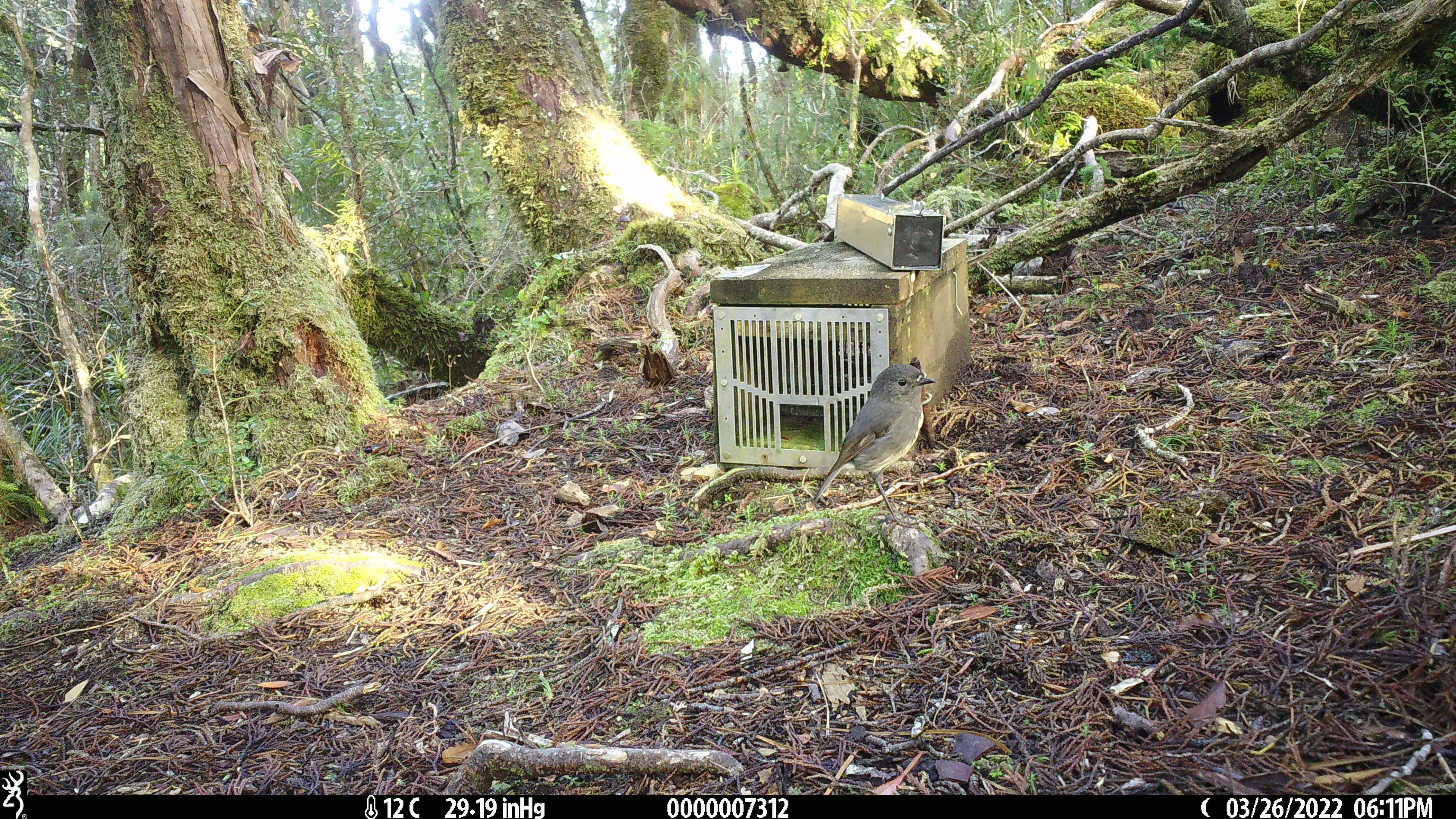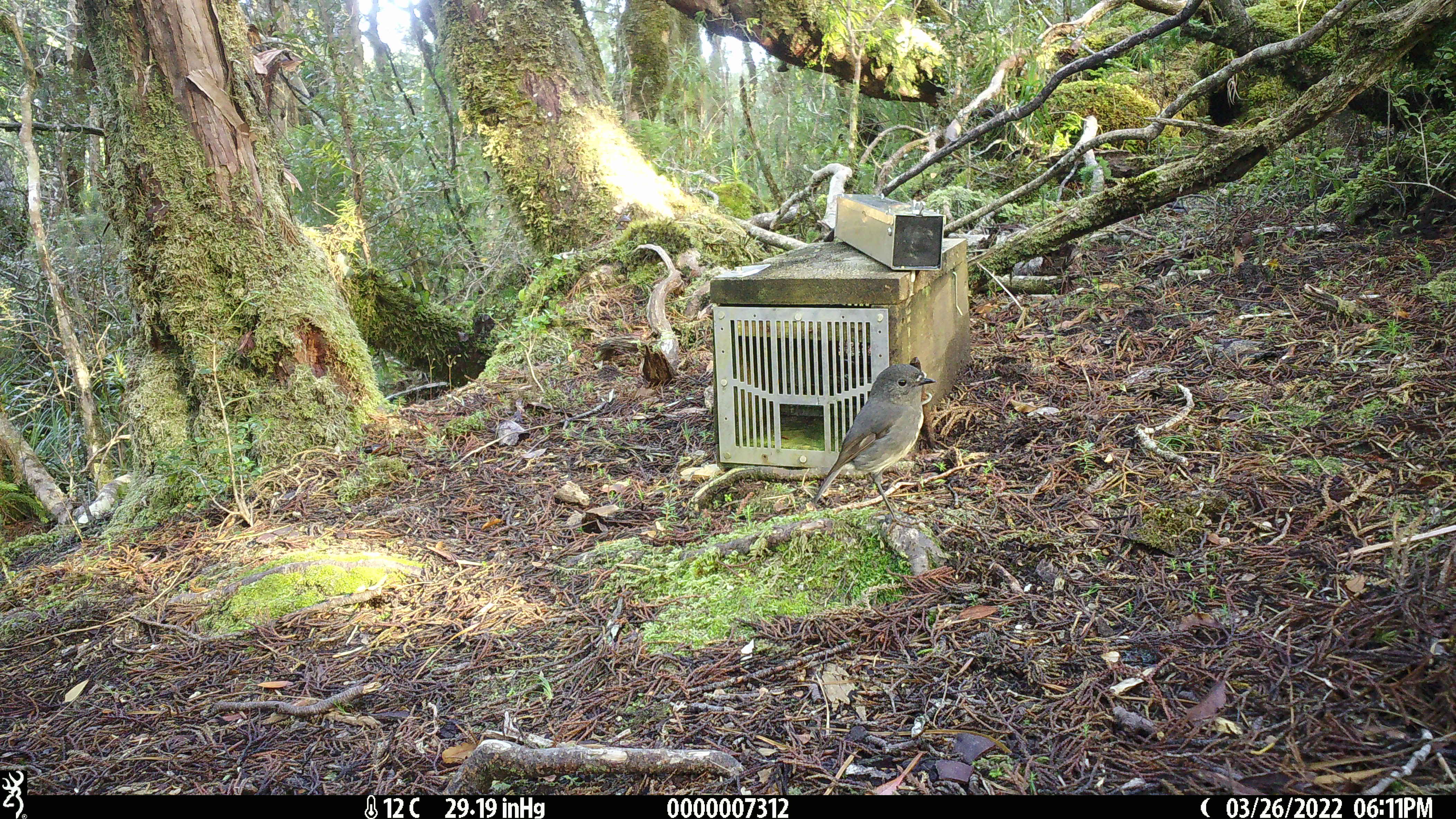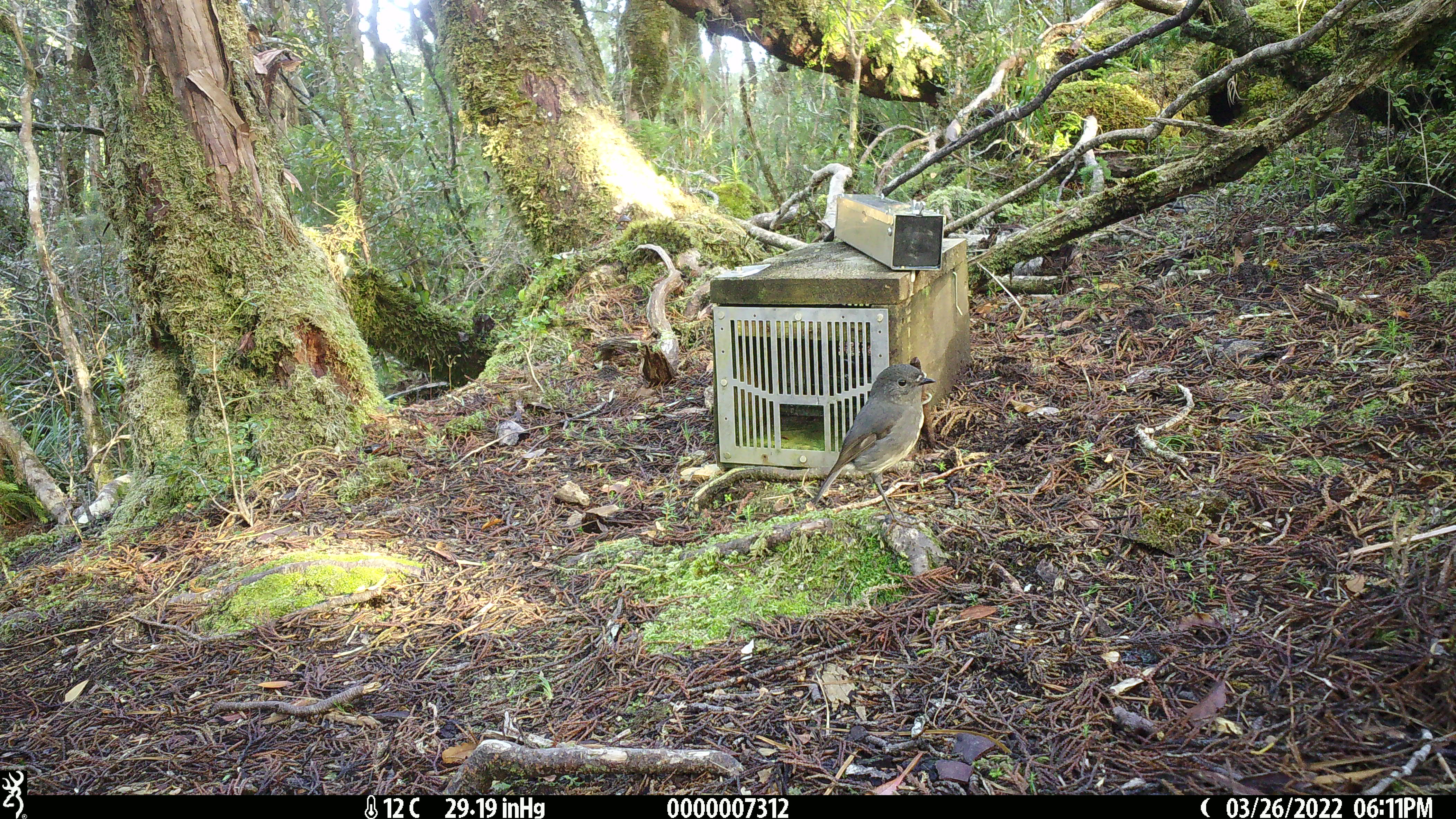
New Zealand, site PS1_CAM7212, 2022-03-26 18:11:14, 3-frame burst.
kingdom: Animalia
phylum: Chordata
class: Aves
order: Passeriformes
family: Petroicidae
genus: Petroica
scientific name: Petroica australis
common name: new zealand robin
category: robin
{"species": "robin (new zealand robin) (Petroica australis)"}